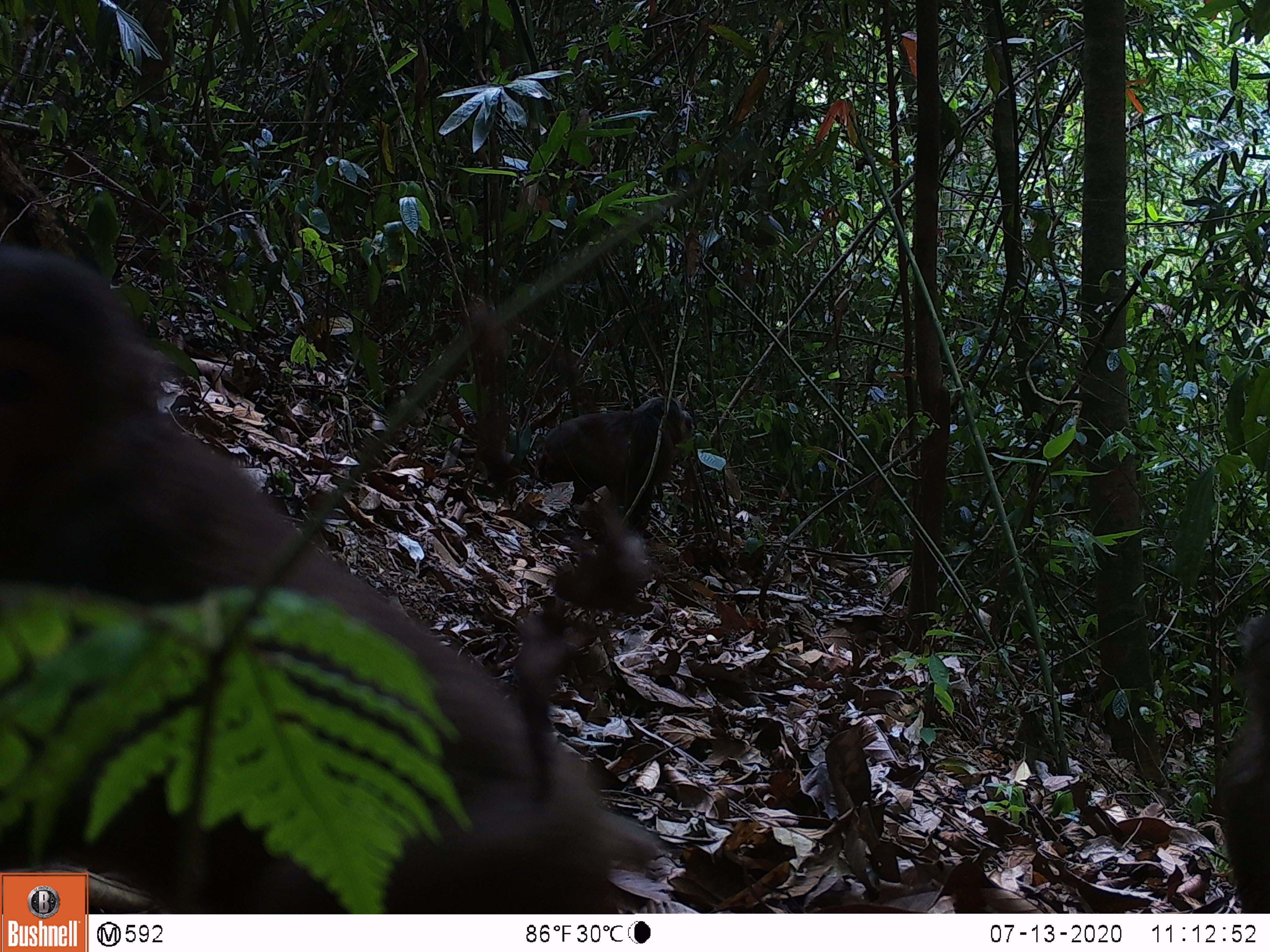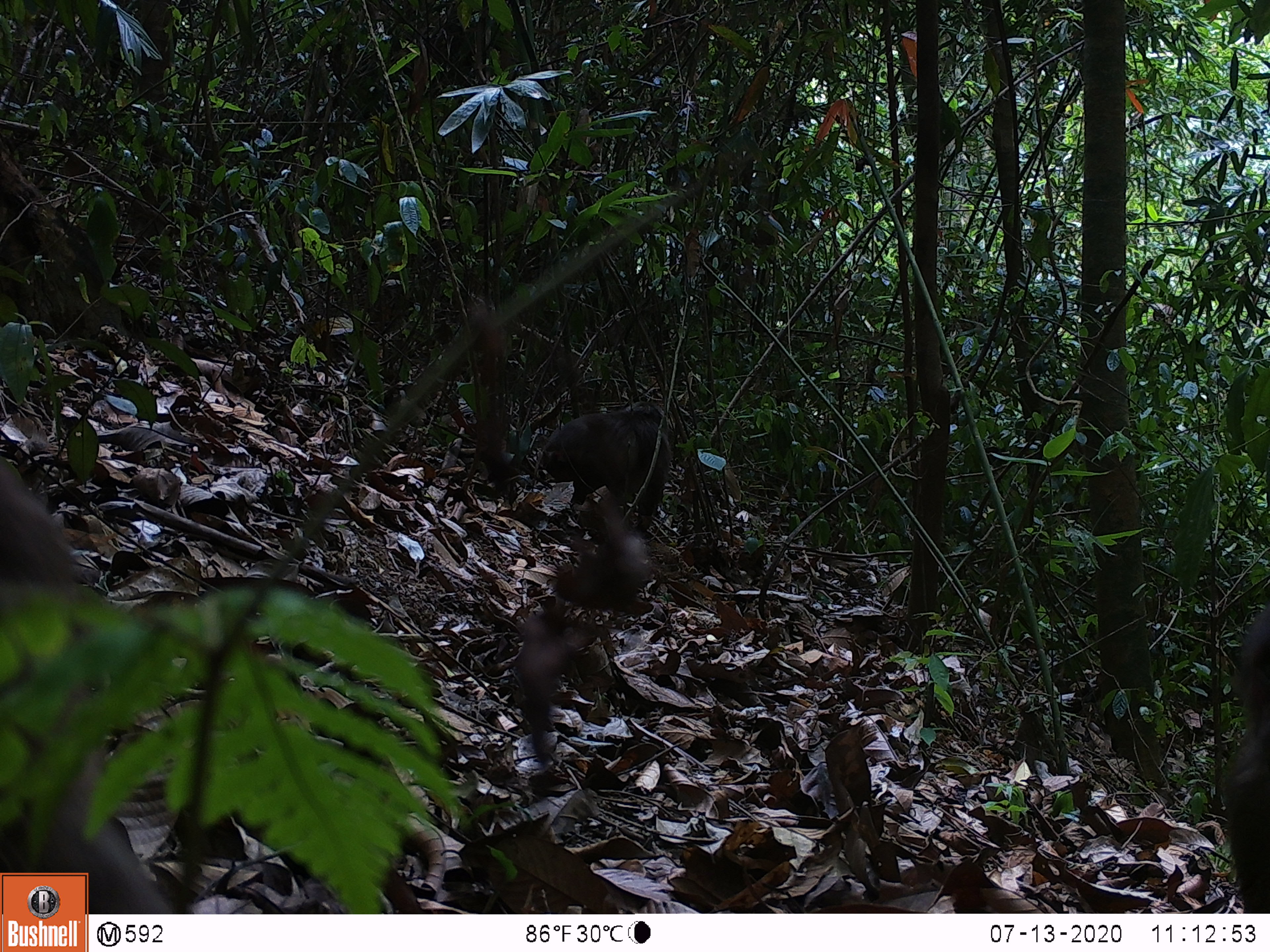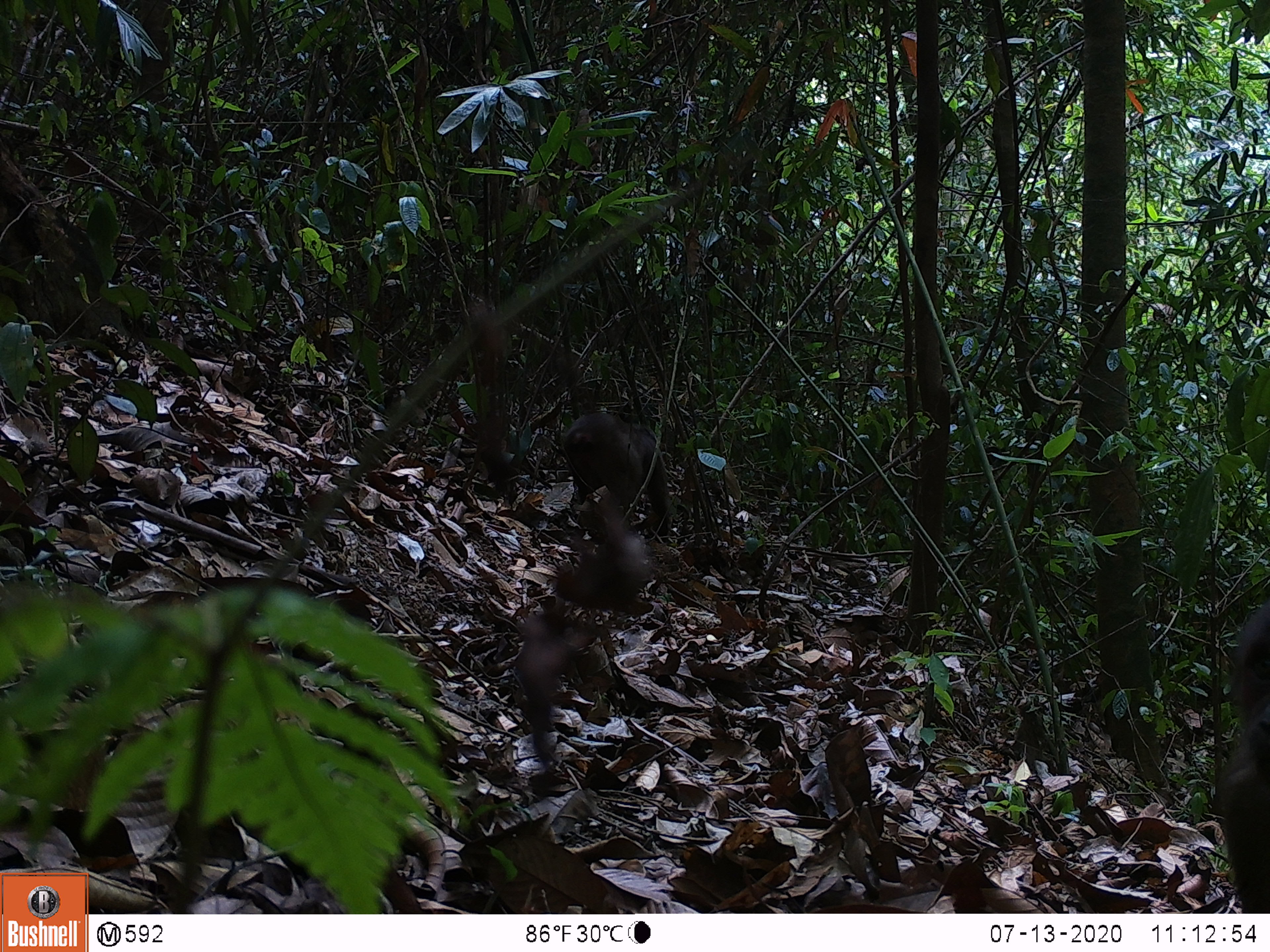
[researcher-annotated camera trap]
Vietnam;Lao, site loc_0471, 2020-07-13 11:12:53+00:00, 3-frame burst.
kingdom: Animalia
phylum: Chordata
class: Mammalia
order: Primates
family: Cercopithecidae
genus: Macaca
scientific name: Macaca arctoides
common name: stump-tailed macaque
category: stump tailed macaque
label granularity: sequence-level